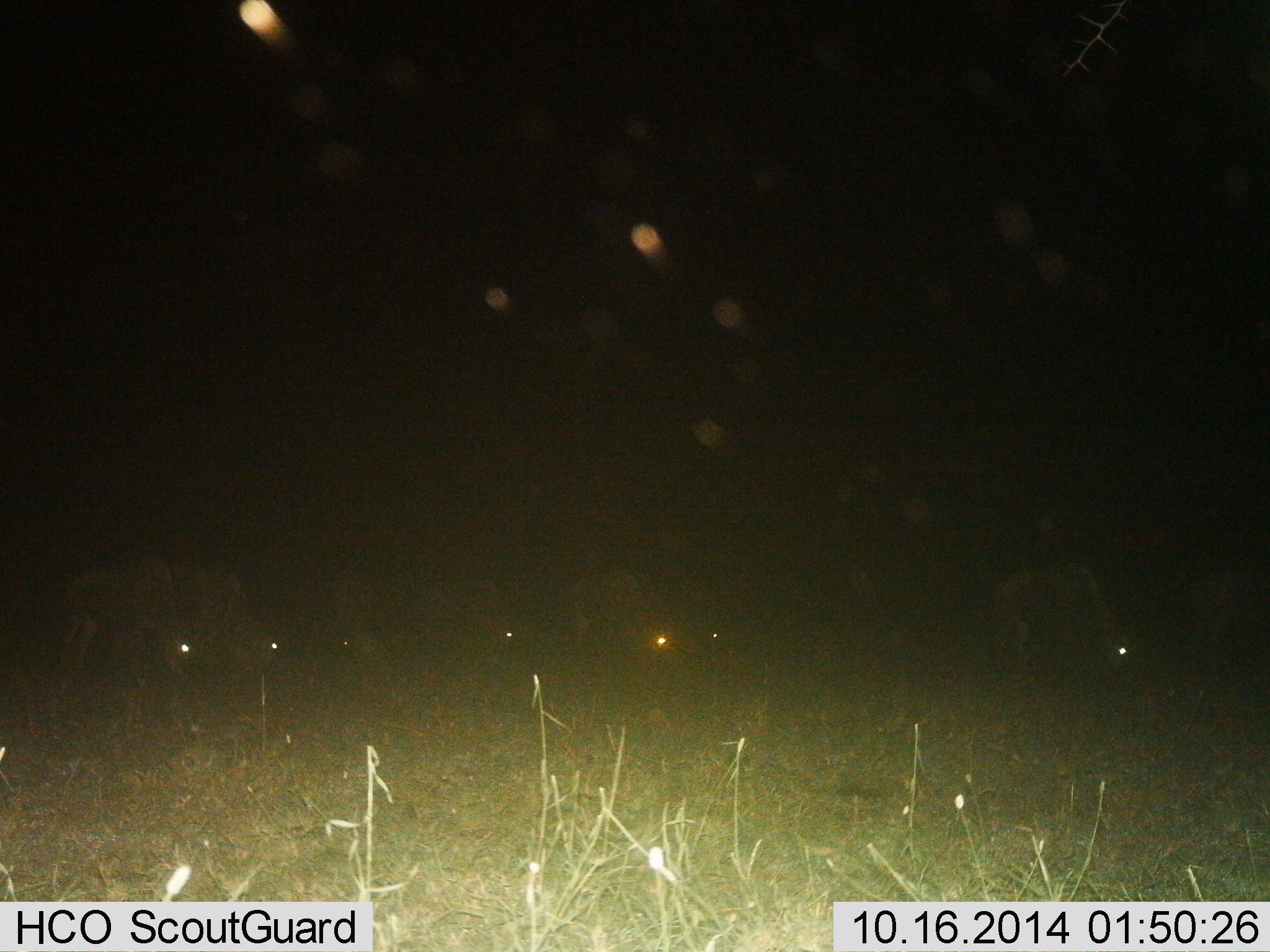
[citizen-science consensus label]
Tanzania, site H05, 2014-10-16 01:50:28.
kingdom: Animalia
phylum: Chordata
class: Mammalia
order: Artiodactyla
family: Bovidae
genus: Connochaetes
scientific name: Connochaetes taurinus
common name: blue wildebeest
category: wildebeest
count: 7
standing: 30%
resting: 0%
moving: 0%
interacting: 0%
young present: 0%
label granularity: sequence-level